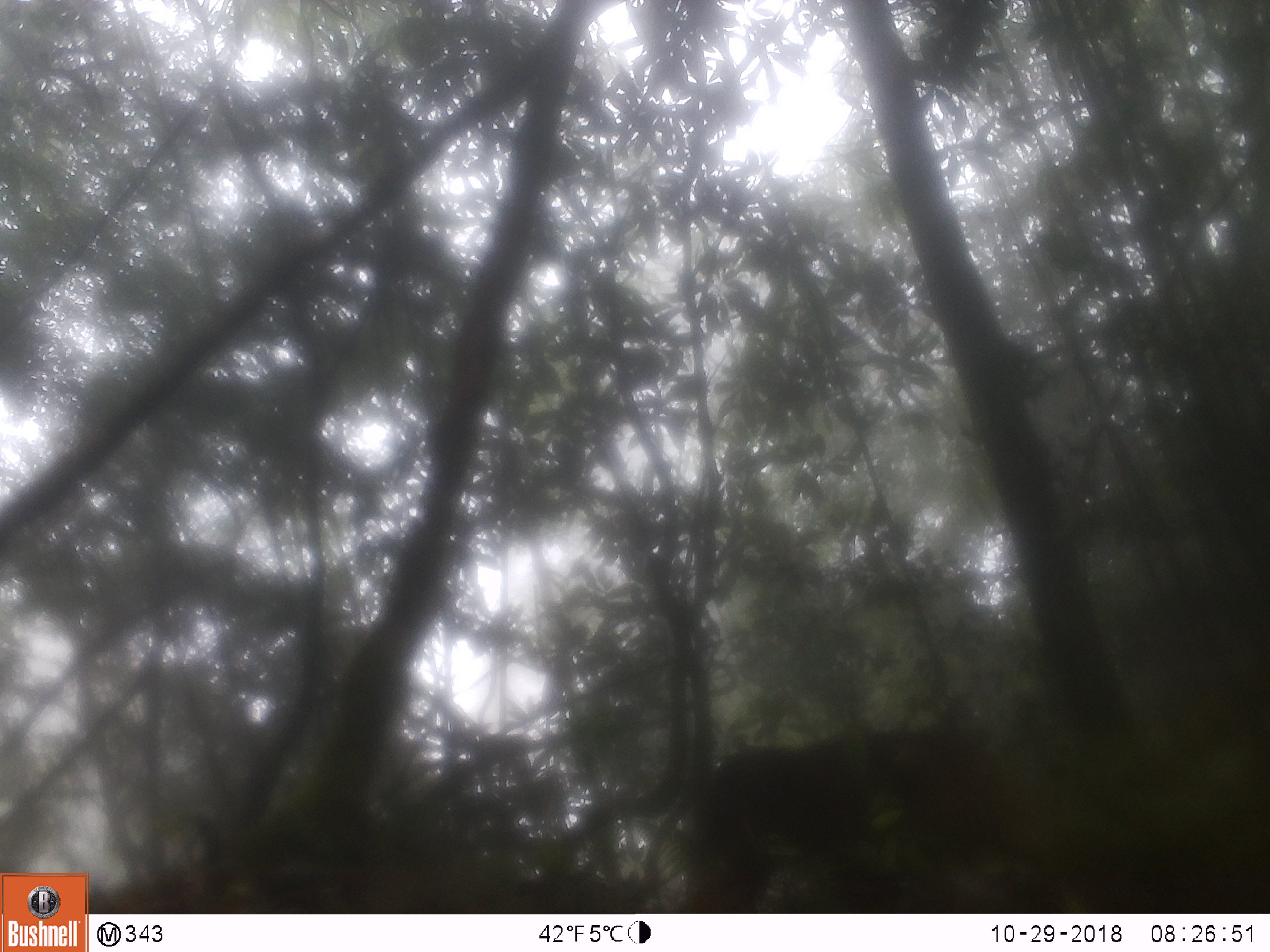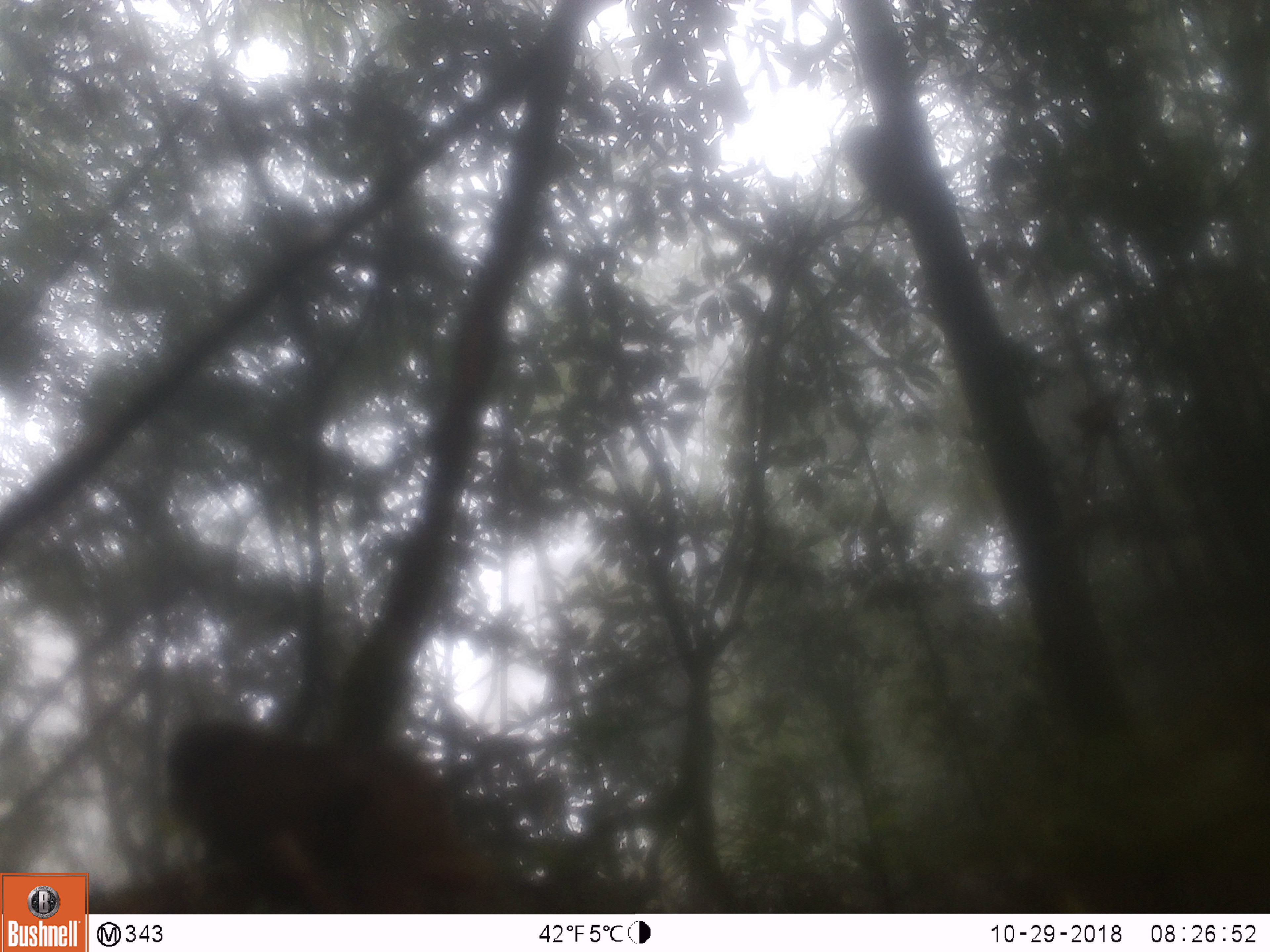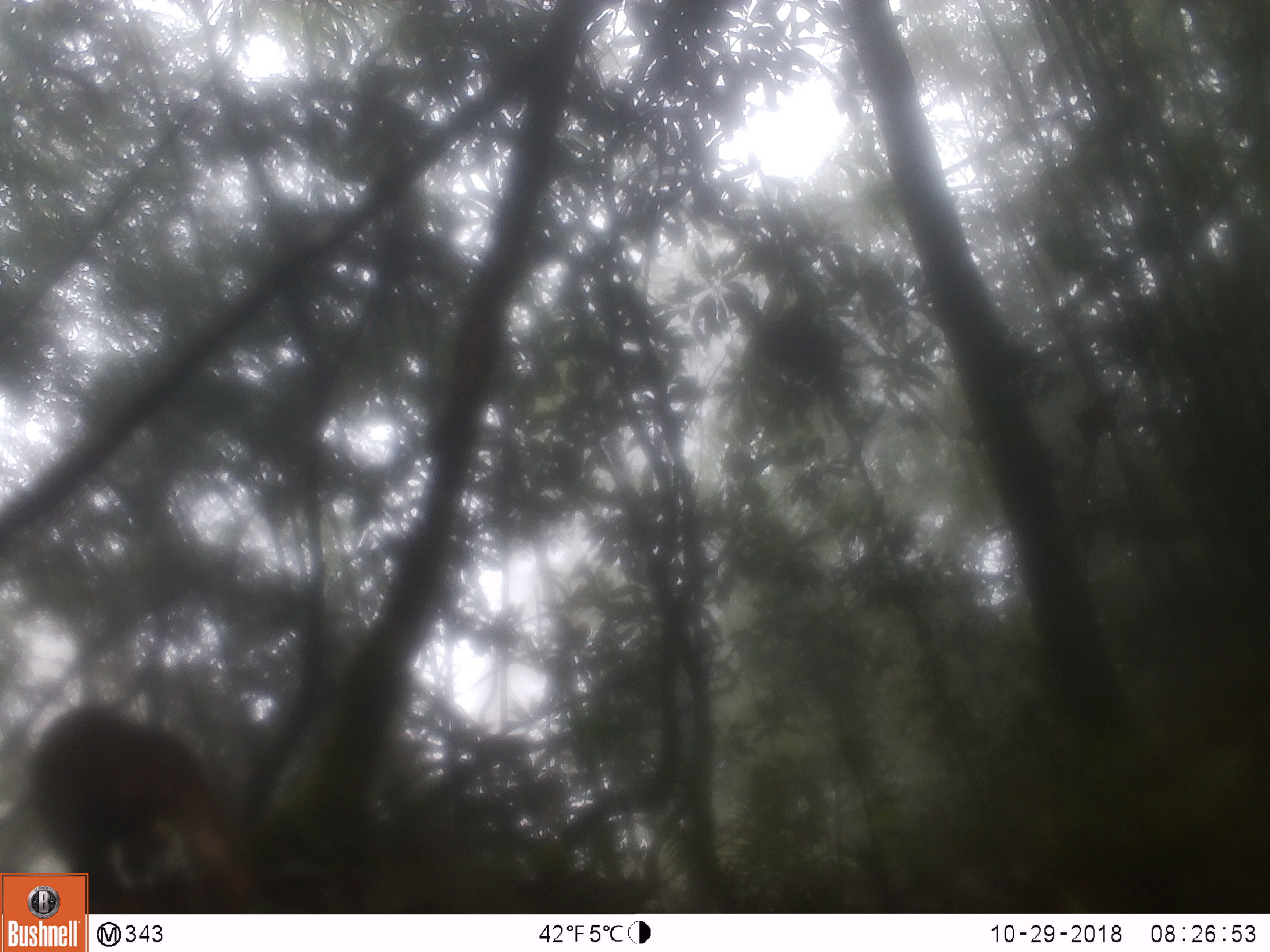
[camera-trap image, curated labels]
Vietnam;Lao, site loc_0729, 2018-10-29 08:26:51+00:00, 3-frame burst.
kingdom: Animalia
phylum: Chordata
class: Mammalia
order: Primates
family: Cercopithecidae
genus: Macaca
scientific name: Macaca arctoides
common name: stump-tailed macaque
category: stump tailed macaque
Stump tailed macaque (stump-tailed macaque) (Macaca arctoides). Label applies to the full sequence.